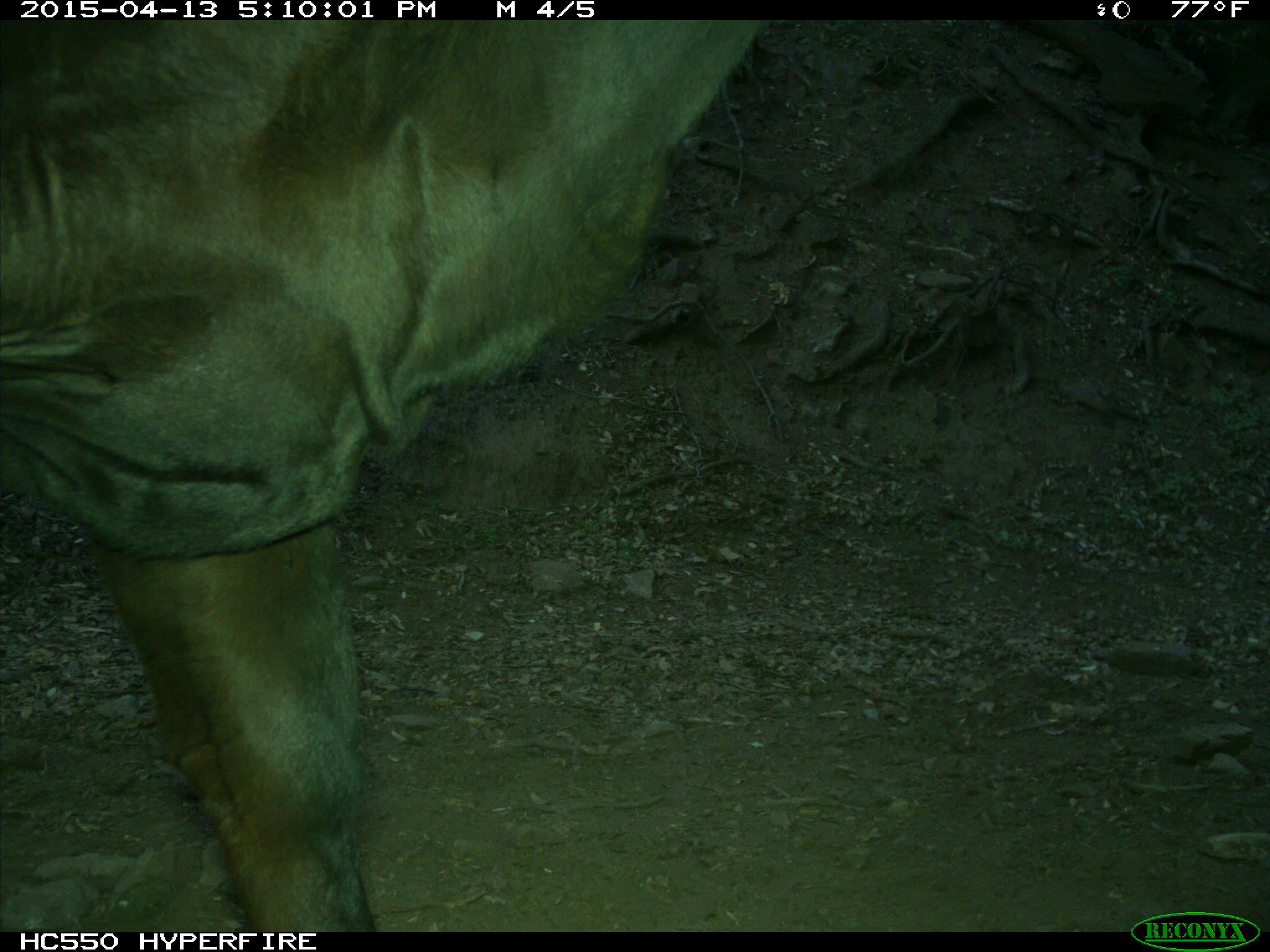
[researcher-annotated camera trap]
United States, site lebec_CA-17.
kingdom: Animalia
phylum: Chordata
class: Mammalia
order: Artiodactyla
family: Bovidae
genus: Bos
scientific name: Bos taurus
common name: domestic cow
Bos taurus (domestic cow).